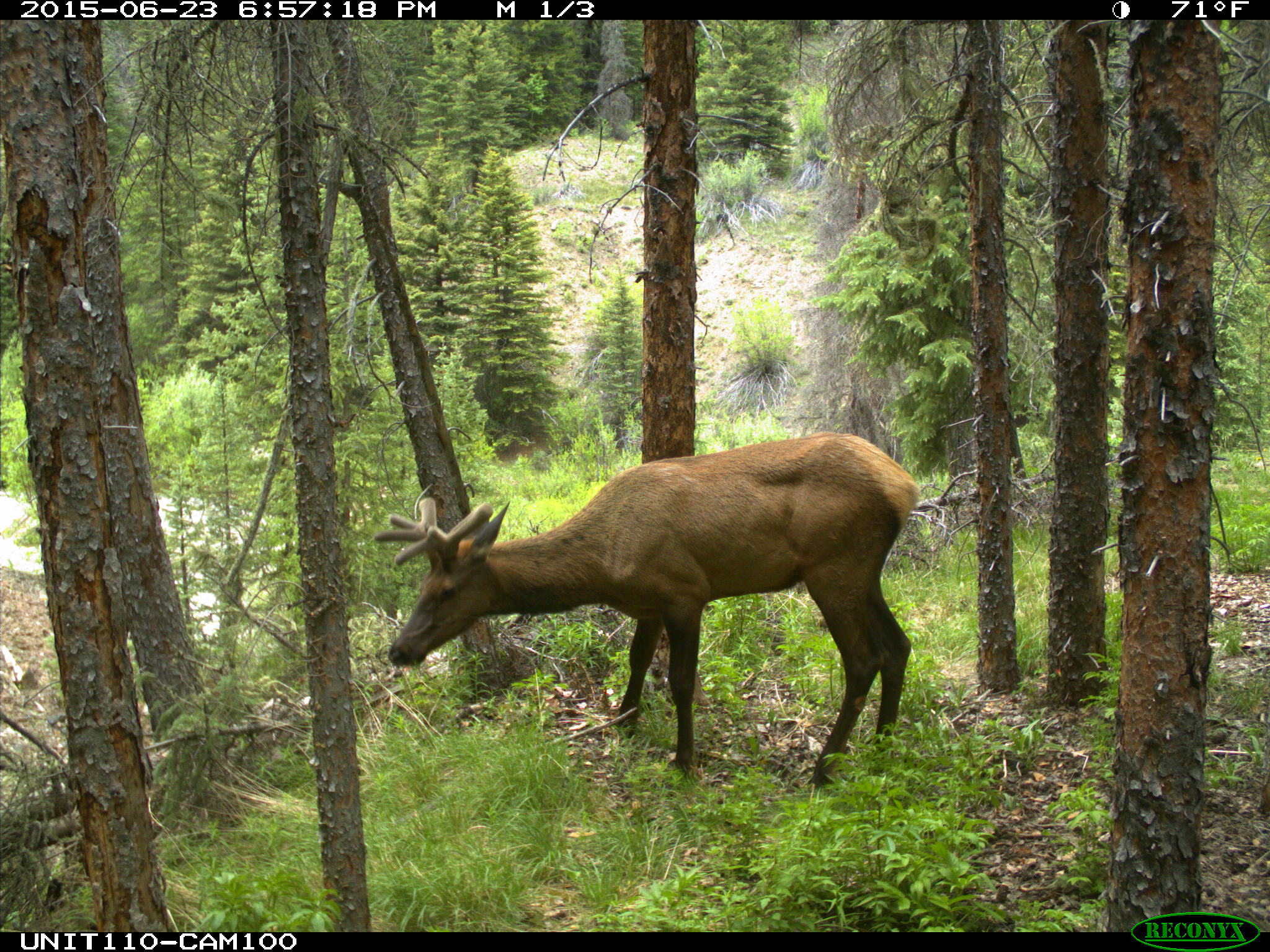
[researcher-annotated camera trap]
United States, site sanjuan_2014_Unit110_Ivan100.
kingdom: Animalia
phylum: Chordata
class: Mammalia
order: Artiodactyla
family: Cervidae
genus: Cervus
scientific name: Cervus elaphus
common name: red deer